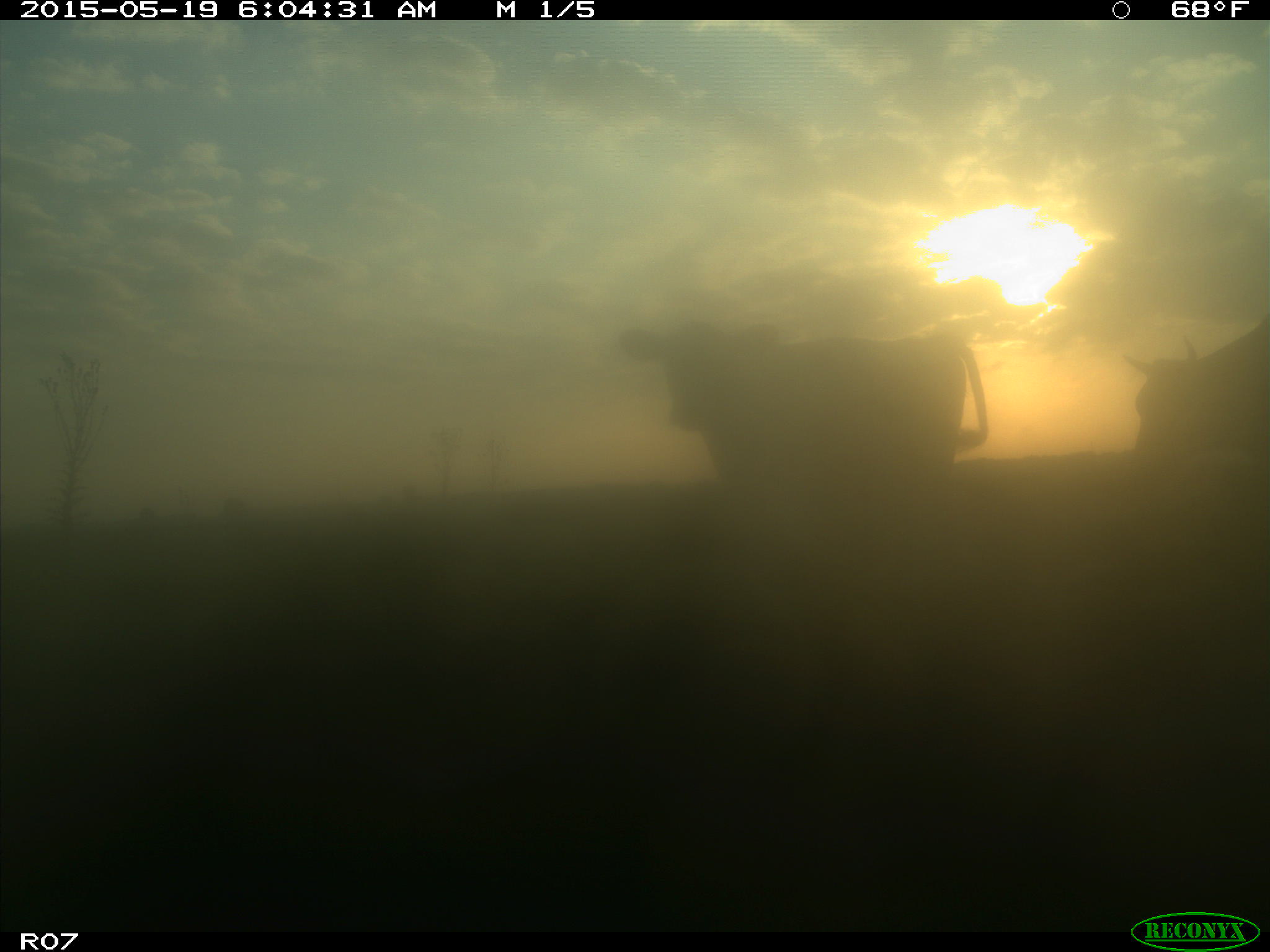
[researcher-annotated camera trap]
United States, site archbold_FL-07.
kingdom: Animalia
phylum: Chordata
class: Mammalia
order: Artiodactyla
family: Bovidae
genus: Bos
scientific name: Bos taurus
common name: domestic cow